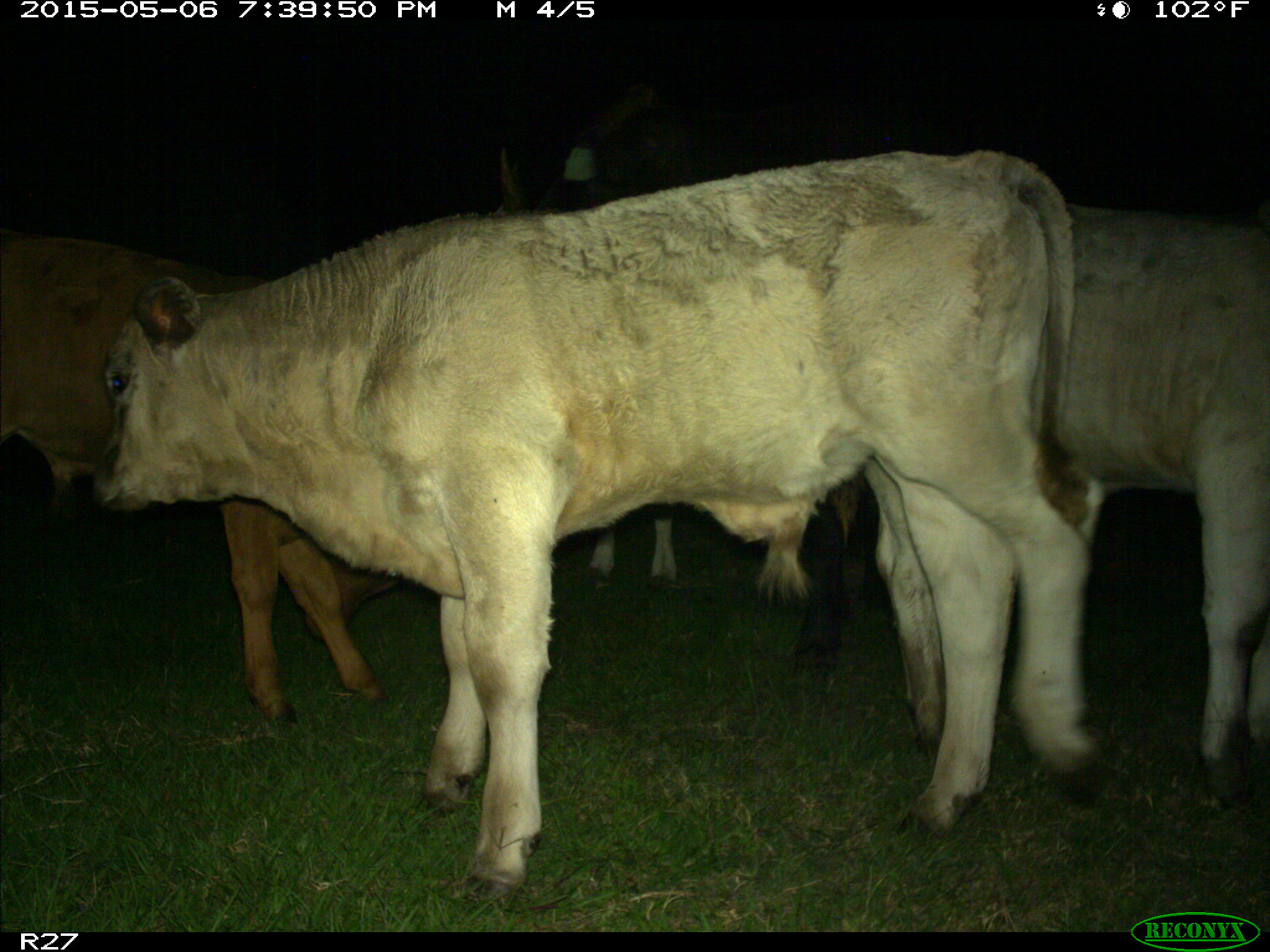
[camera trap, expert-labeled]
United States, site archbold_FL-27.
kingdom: Animalia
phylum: Chordata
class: Mammalia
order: Artiodactyla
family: Bovidae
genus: Bos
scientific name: Bos taurus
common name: domestic cow